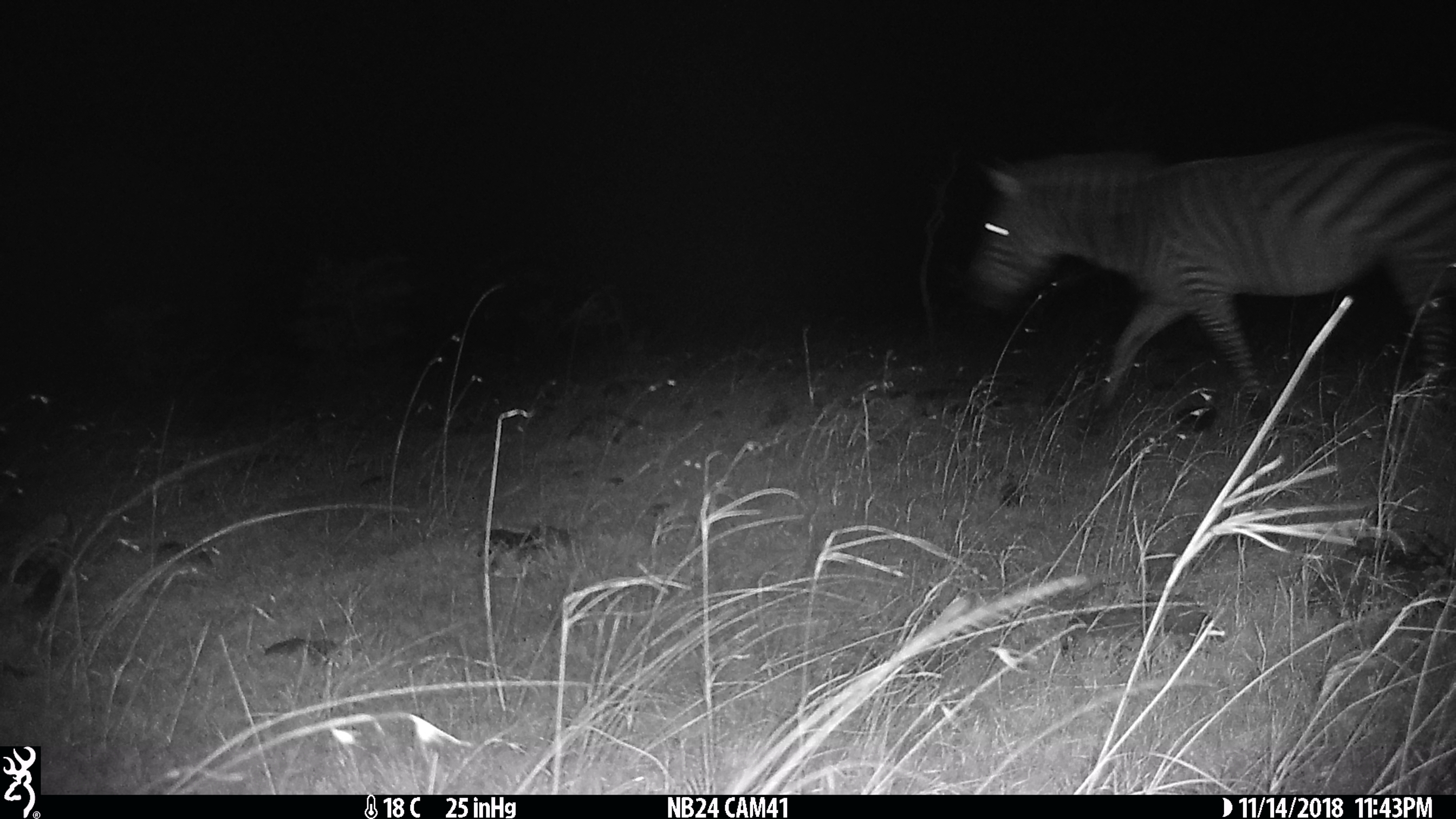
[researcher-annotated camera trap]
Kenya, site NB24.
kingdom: Animalia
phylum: Chordata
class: Mammalia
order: Perissodactyla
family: Equidae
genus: Equus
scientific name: Equus quagga burchellii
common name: burchell's zebra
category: zebra